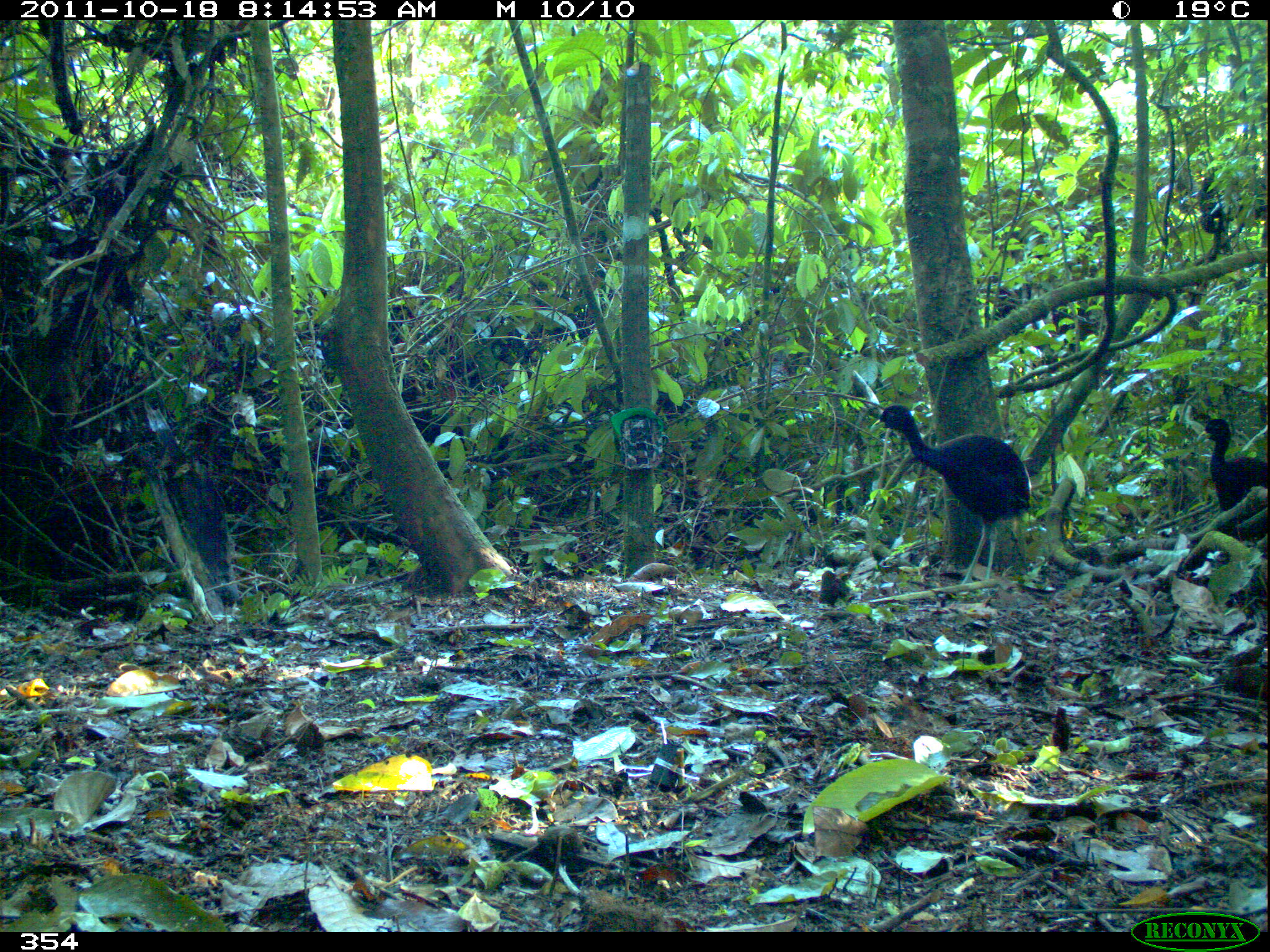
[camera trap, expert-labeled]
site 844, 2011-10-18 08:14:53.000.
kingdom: Animalia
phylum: Chordata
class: Aves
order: Gruiformes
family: Psophiidae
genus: Psophia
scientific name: Psophia leucoptera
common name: pale-winged trumpeter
Psophia leucoptera (pale-winged trumpeter).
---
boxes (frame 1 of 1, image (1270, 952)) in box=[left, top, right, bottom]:
psophia leucoptera: box=[869, 404, 1032, 597]; box=[1196, 418, 1269, 511]